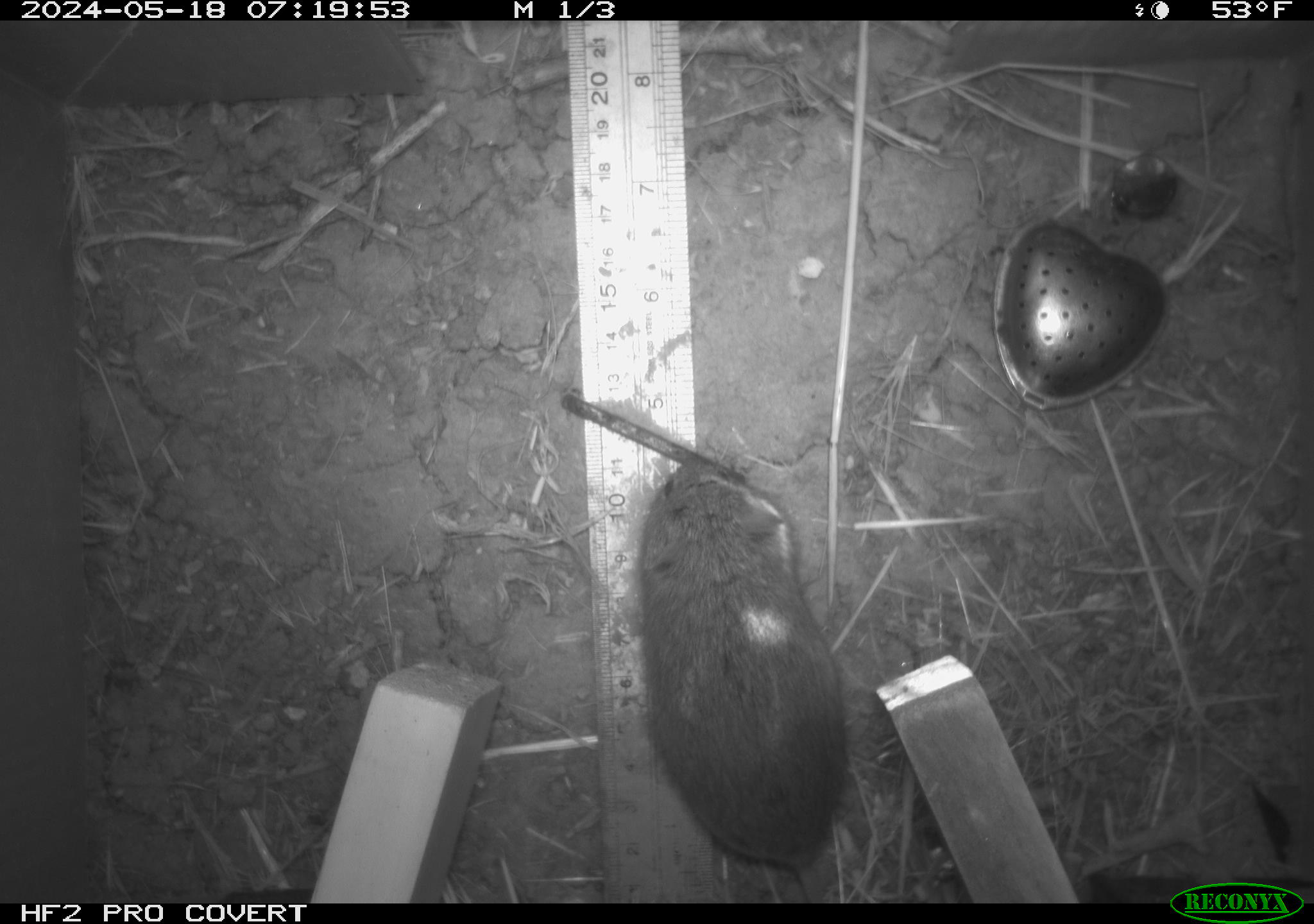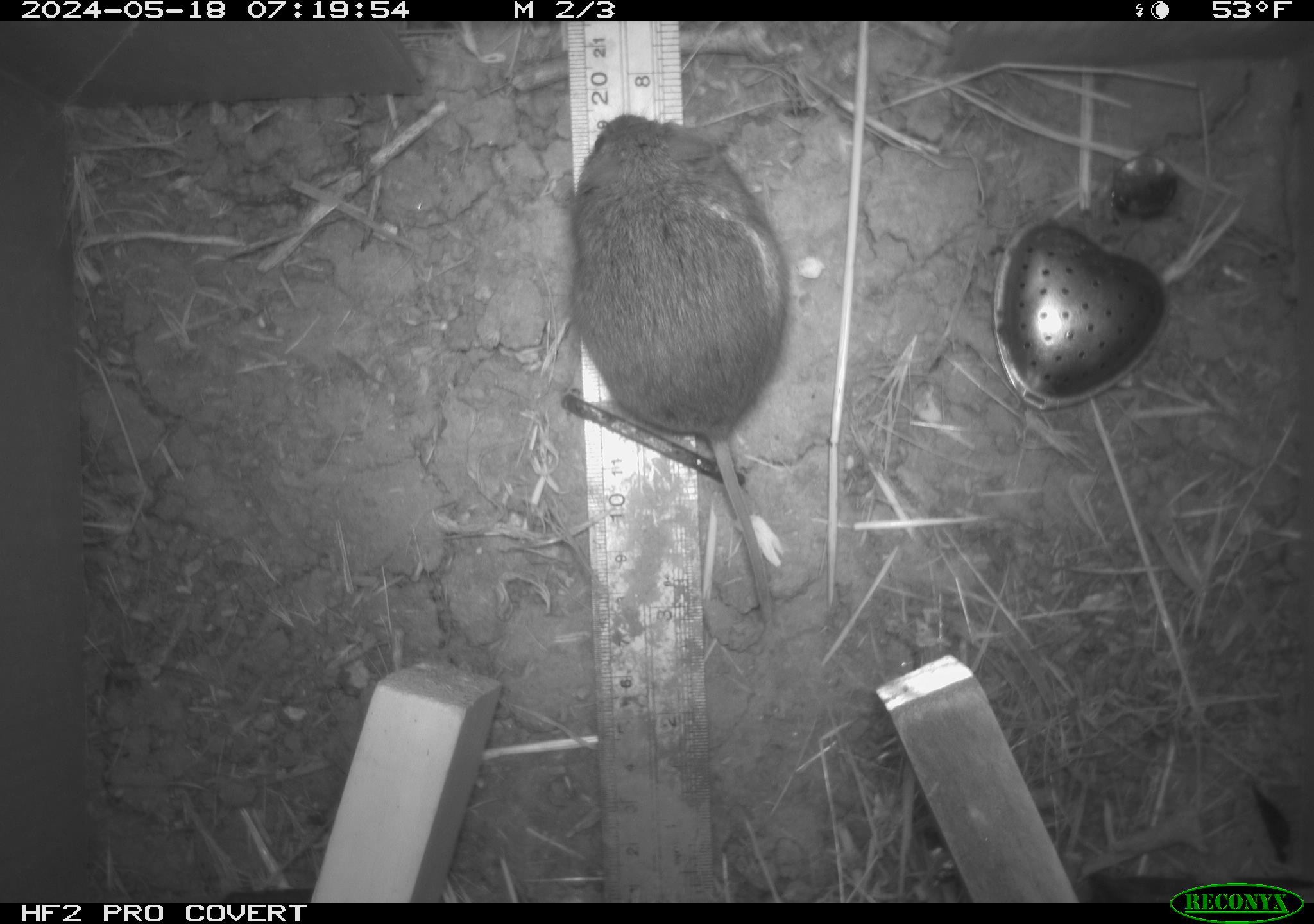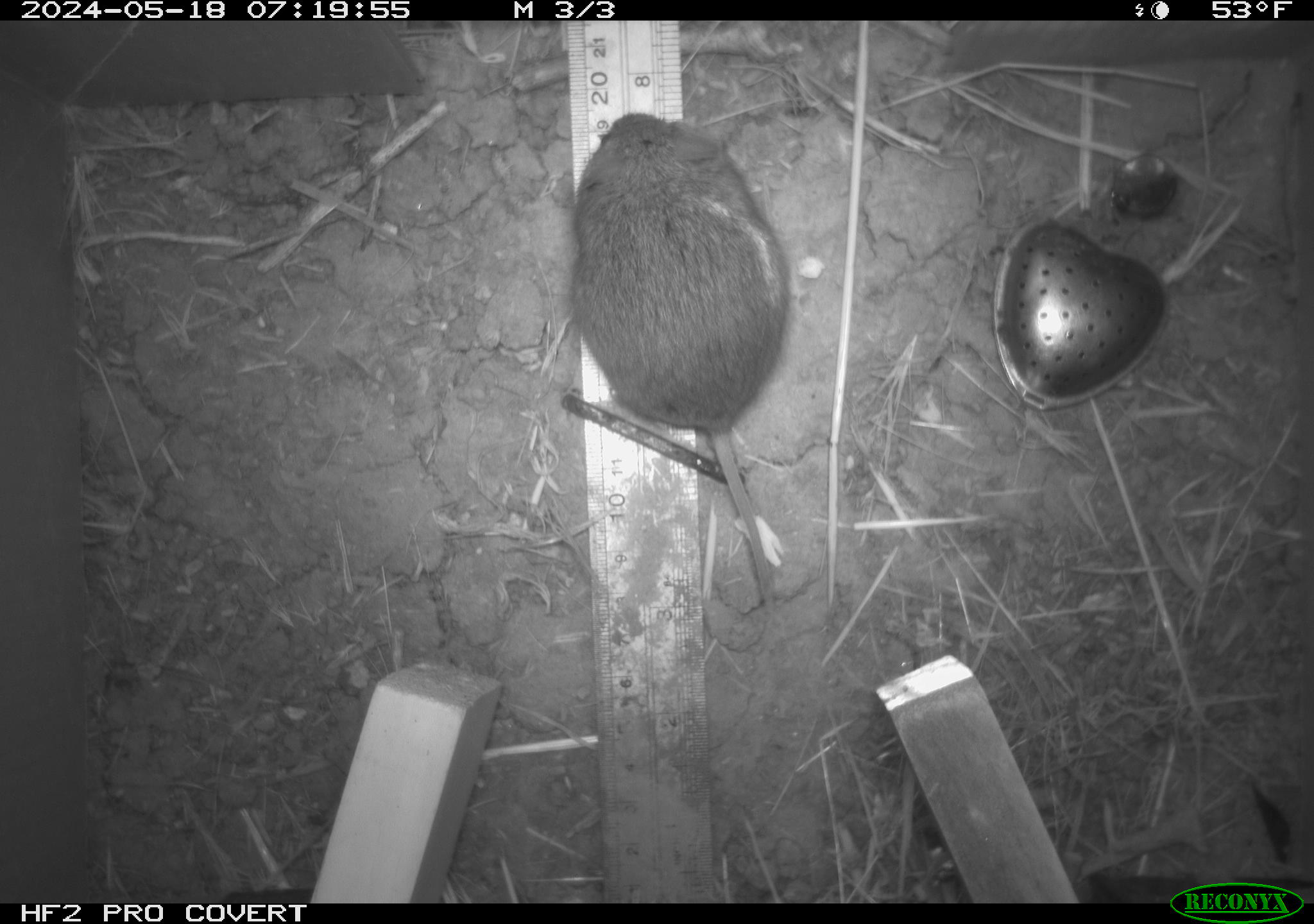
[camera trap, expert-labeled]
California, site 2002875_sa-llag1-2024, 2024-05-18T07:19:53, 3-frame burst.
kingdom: Animalia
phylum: Chordata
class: Mammalia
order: Rodentia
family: Cricetidae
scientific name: Arvicolinae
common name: voles, lemmings, and muskrats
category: arvicolinae subfamily